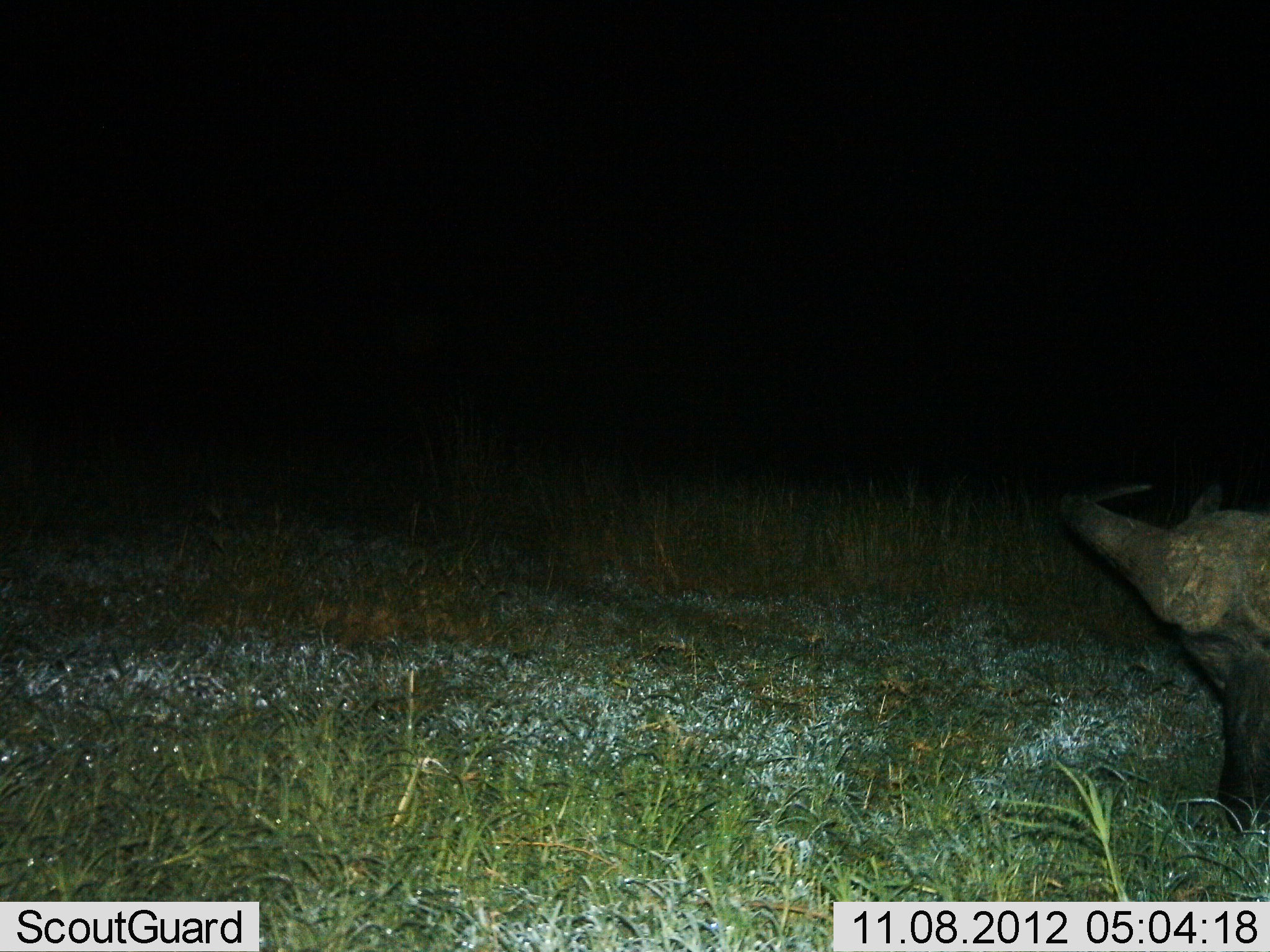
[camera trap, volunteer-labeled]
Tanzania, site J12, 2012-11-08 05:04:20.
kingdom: Animalia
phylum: Chordata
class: Mammalia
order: Artiodactyla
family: Bovidae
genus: Syncerus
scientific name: Syncerus caffer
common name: cape buffalo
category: buffalo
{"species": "buffalo (cape buffalo) (Syncerus caffer)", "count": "1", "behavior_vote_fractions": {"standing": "30%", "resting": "0%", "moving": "0%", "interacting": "0%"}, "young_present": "0%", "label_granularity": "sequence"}